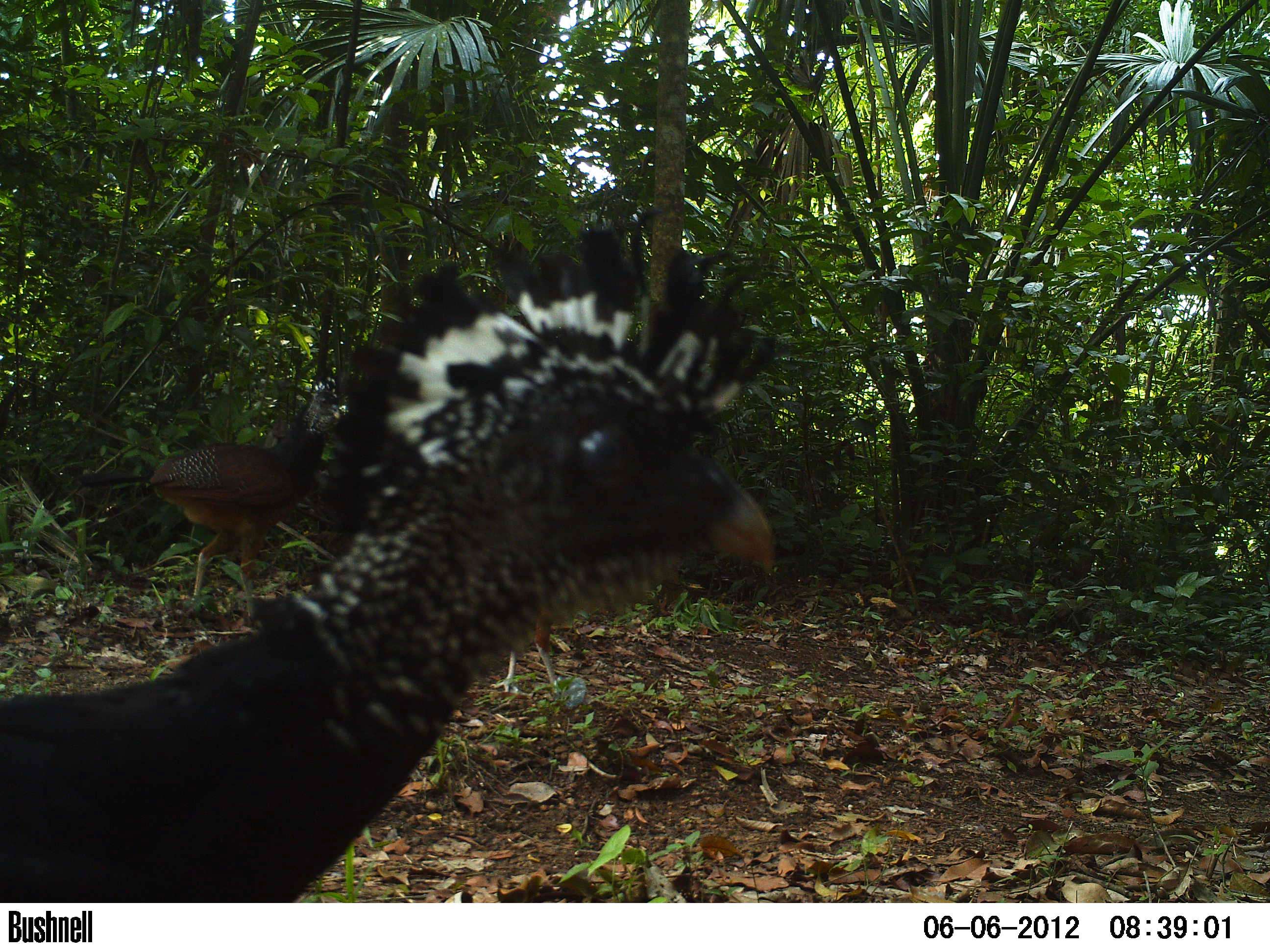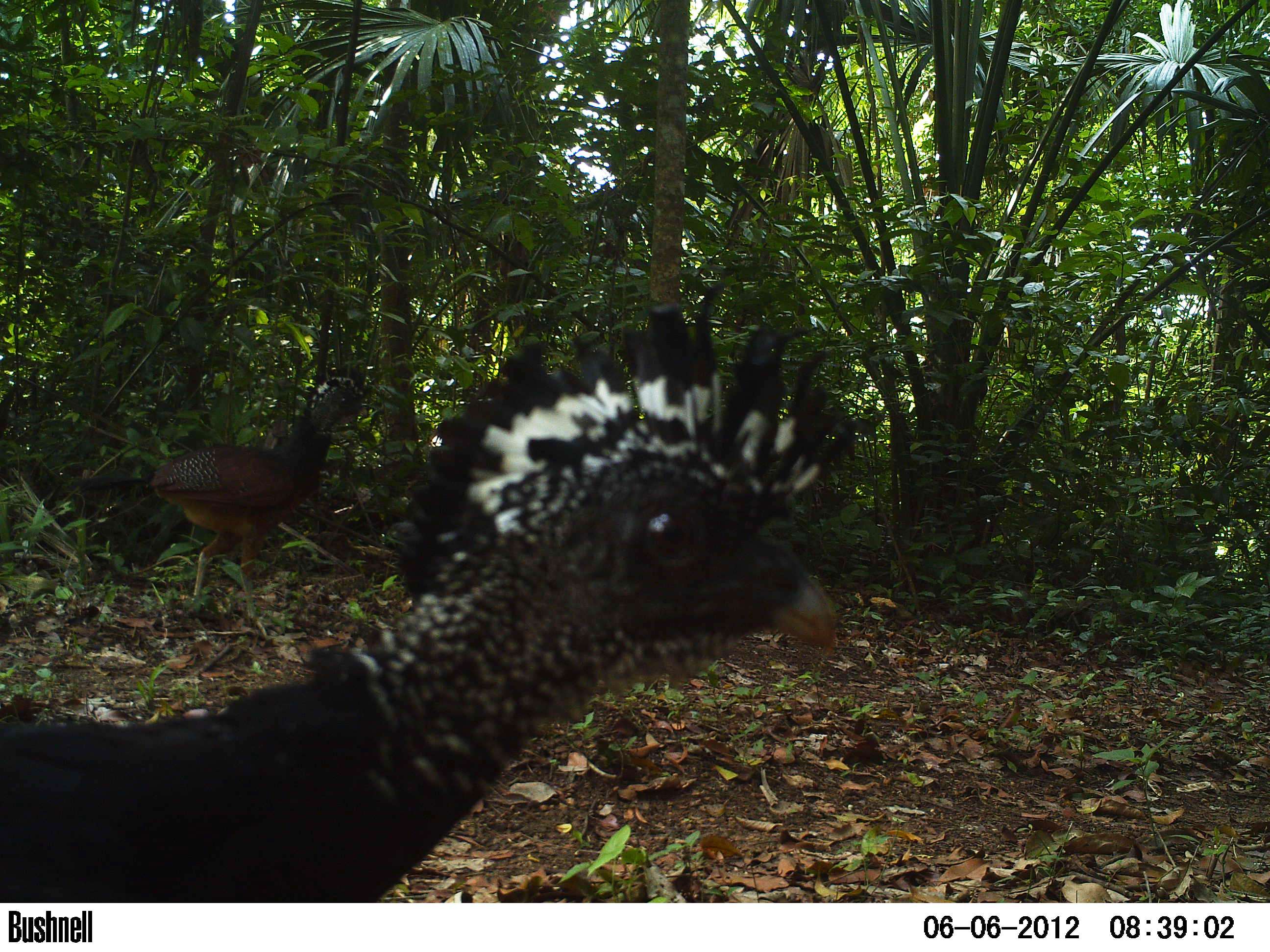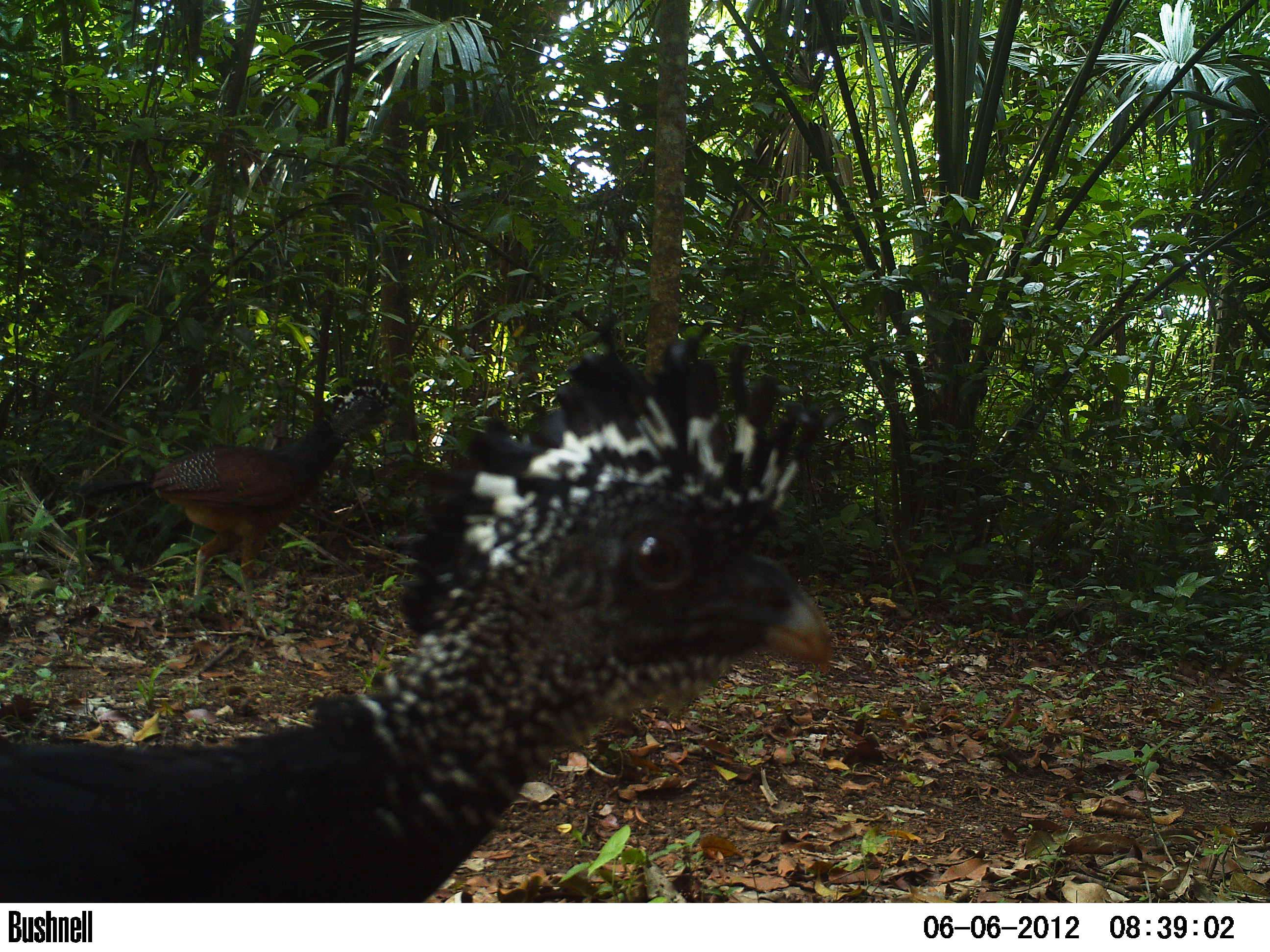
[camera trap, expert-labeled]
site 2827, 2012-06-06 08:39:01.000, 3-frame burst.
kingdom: Animalia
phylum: Chordata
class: Aves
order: Galliformes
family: Cracidae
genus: Crax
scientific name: Crax rubra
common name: great curassow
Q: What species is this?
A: Crax rubra (great curassow).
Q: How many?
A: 3.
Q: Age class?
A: Adult.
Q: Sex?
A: Female.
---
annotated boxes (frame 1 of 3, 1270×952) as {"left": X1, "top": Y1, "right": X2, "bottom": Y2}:
crax rubra: {"left": 1, "top": 205, "right": 778, "bottom": 902}; {"left": 73, "top": 367, "right": 342, "bottom": 623}